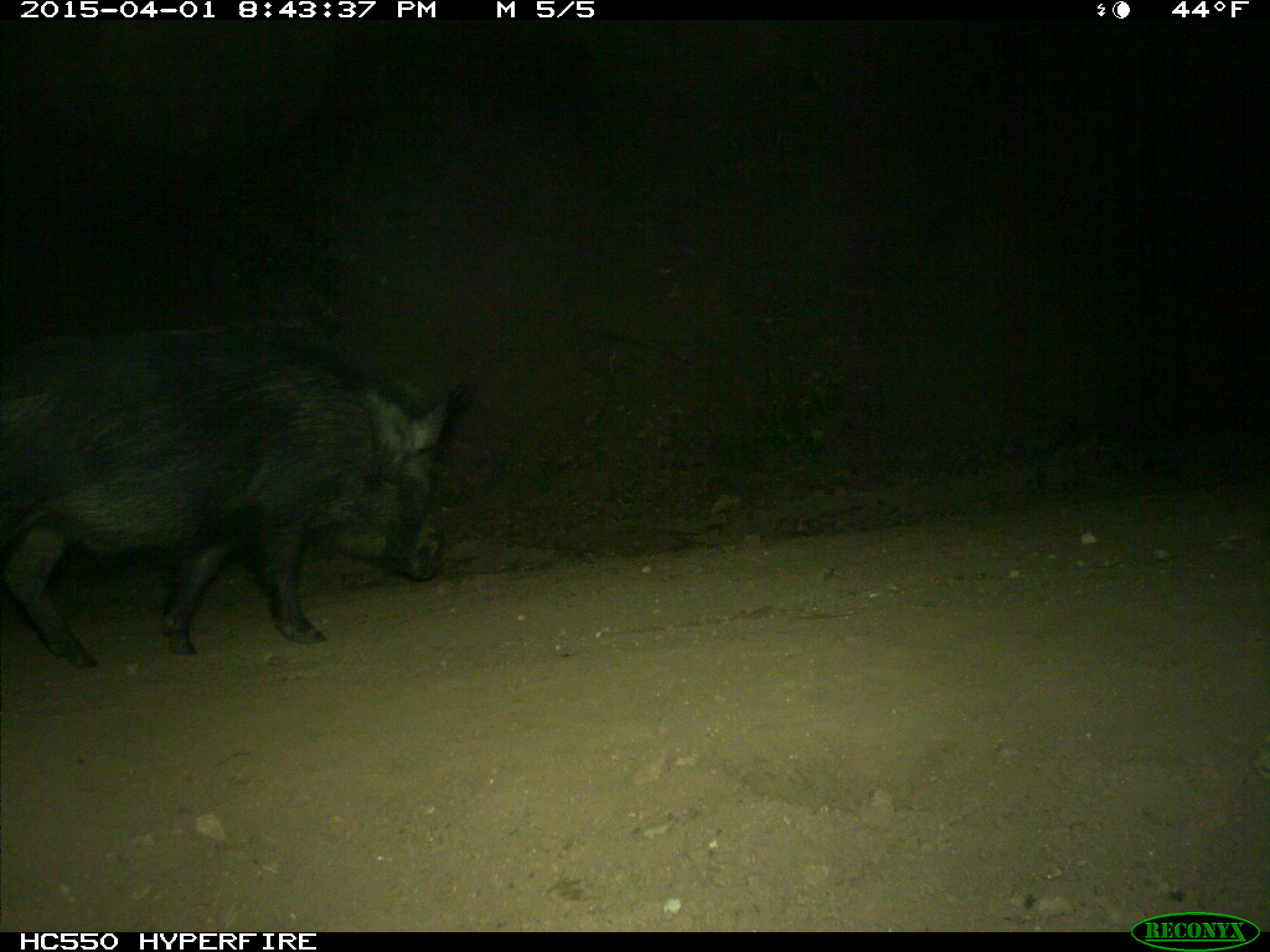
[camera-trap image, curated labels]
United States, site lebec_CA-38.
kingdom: Animalia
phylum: Chordata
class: Mammalia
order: Artiodactyla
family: Suidae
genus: Sus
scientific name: Sus scrofa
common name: wild boar